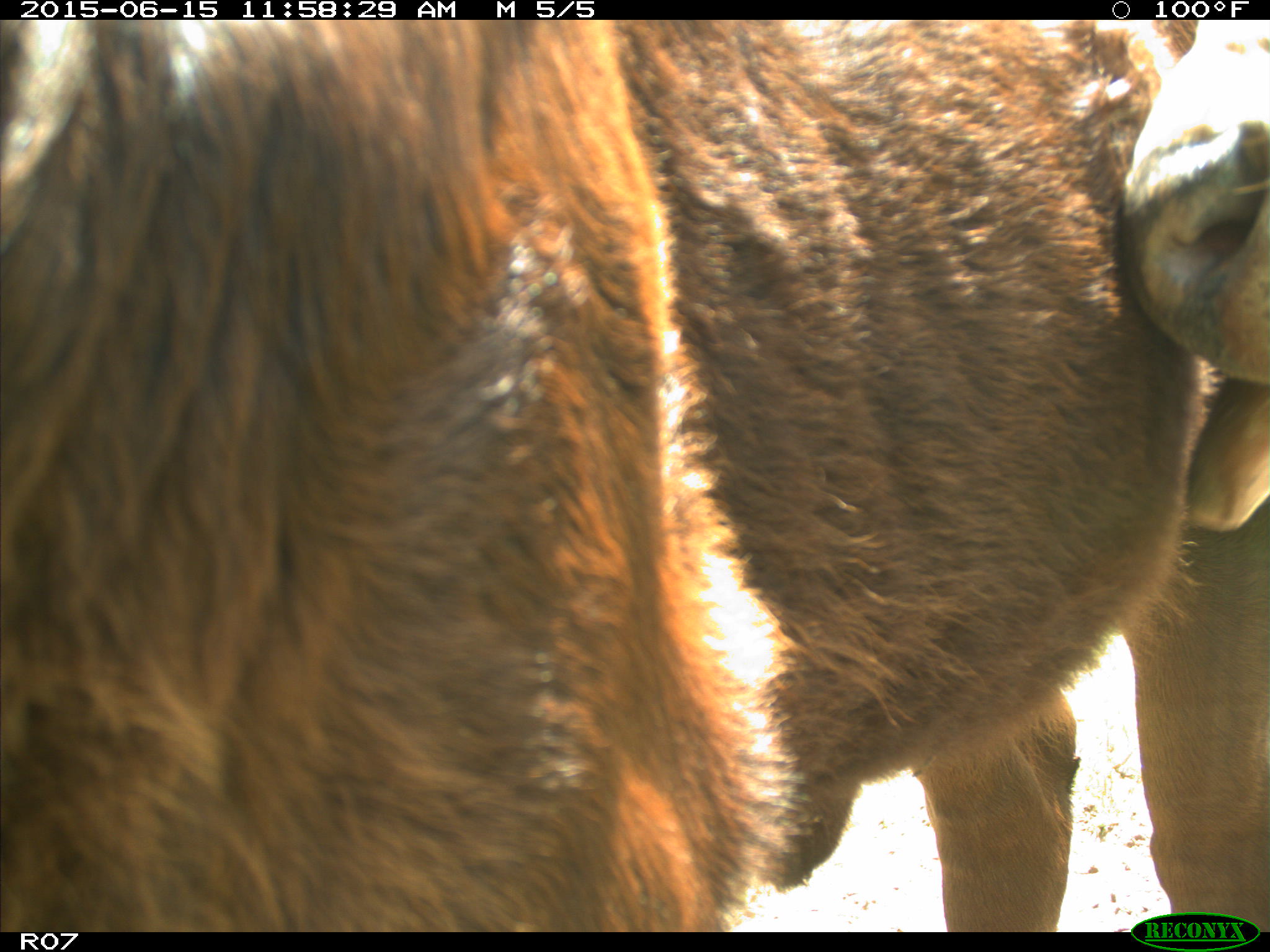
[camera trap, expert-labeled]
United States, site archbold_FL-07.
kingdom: Animalia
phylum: Chordata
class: Mammalia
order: Artiodactyla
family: Bovidae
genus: Bos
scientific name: Bos taurus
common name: domestic cow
Bos taurus (domestic cow).